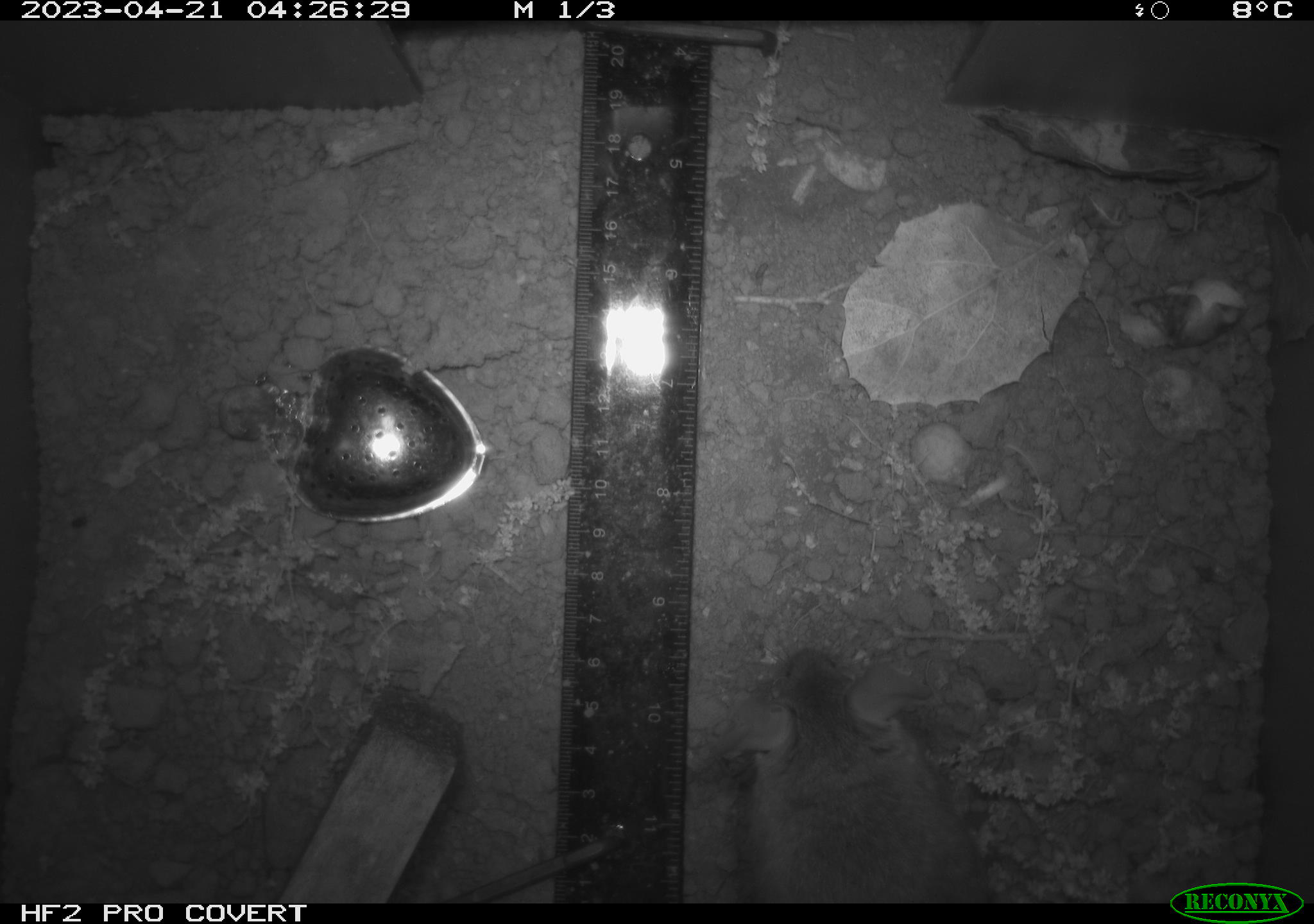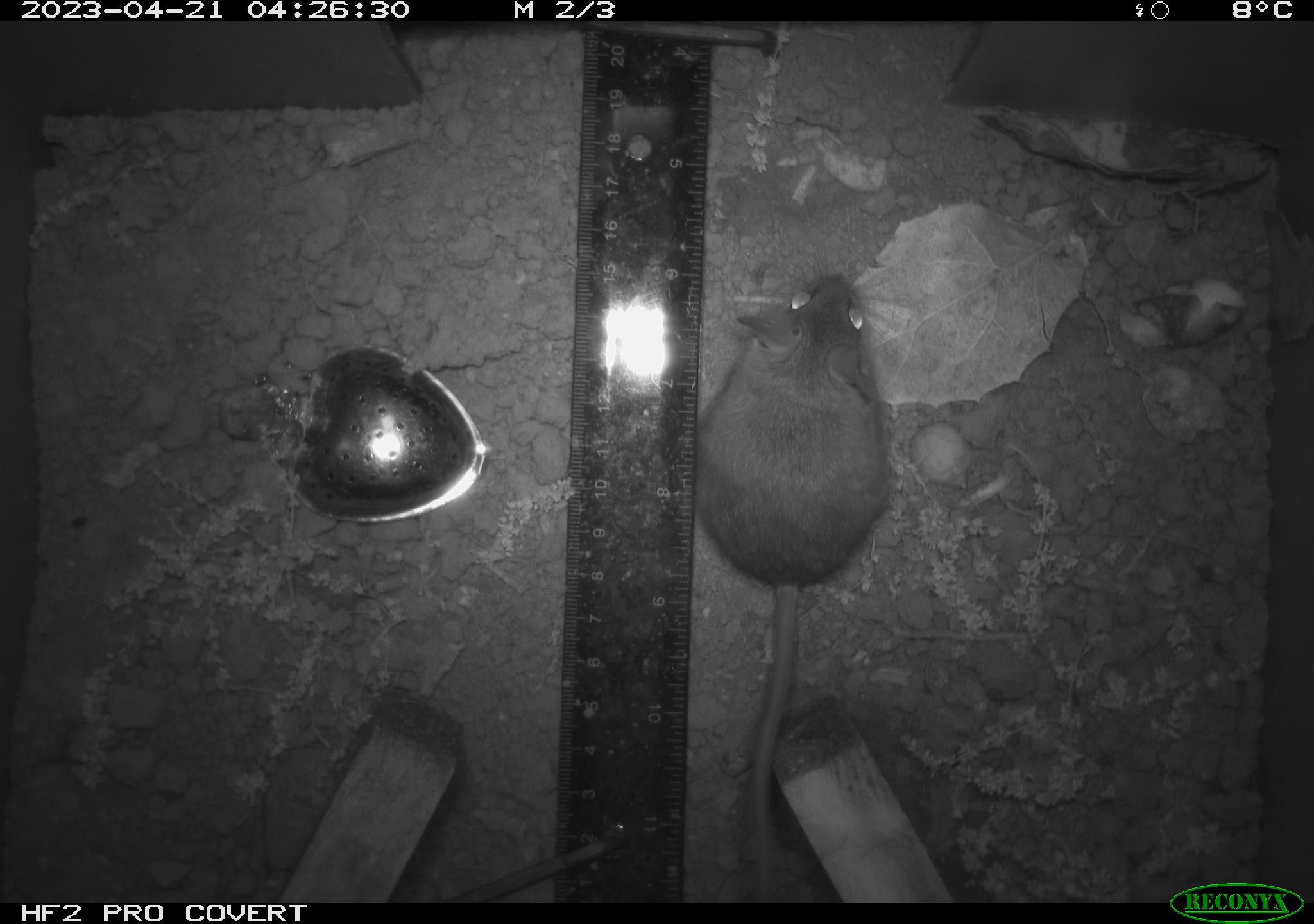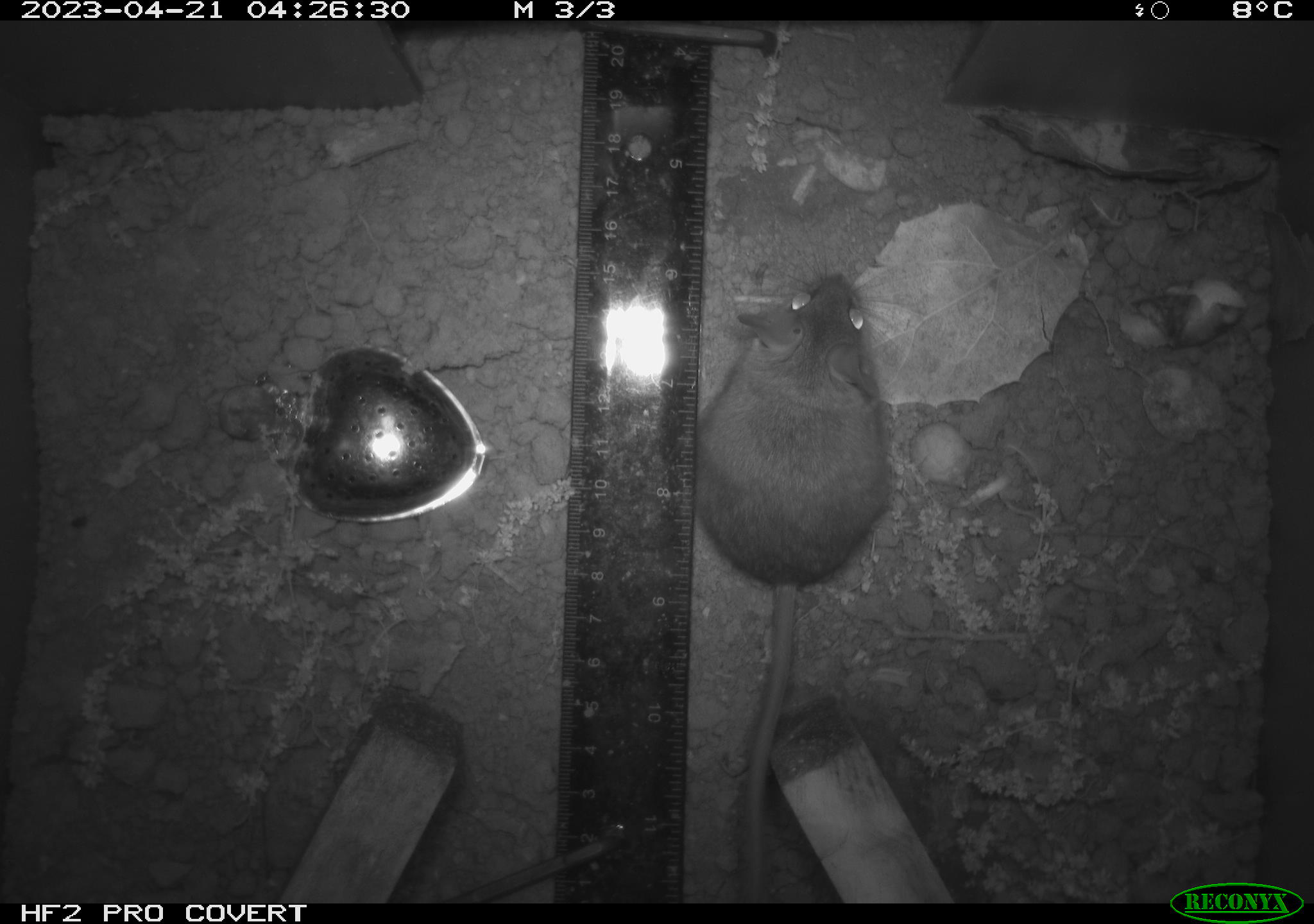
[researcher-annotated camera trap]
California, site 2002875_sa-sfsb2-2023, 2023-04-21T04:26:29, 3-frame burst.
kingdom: Animalia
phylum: Chordata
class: Mammalia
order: Rodentia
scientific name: Rodentia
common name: mouse species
Mouse species (Rodentia).